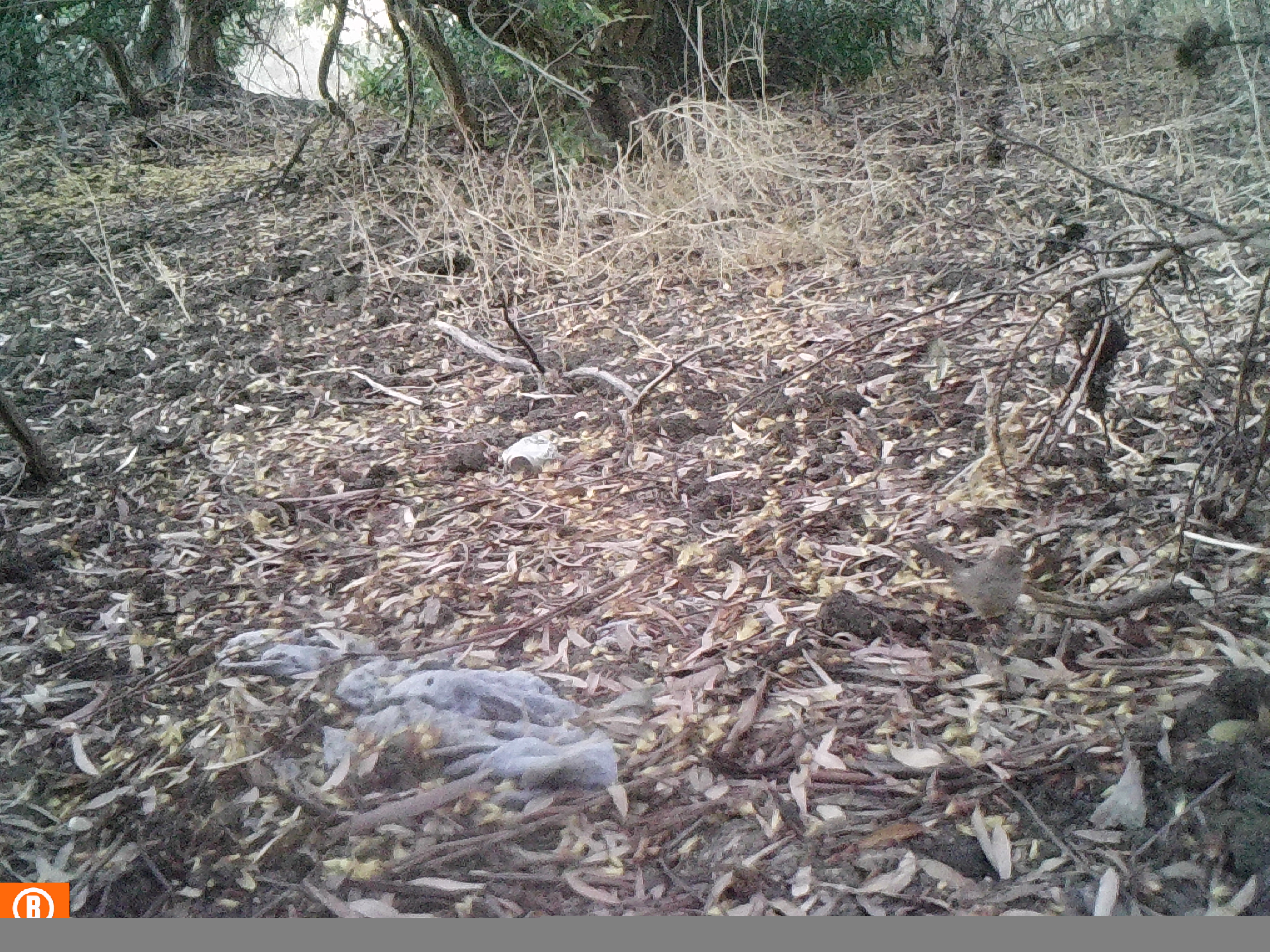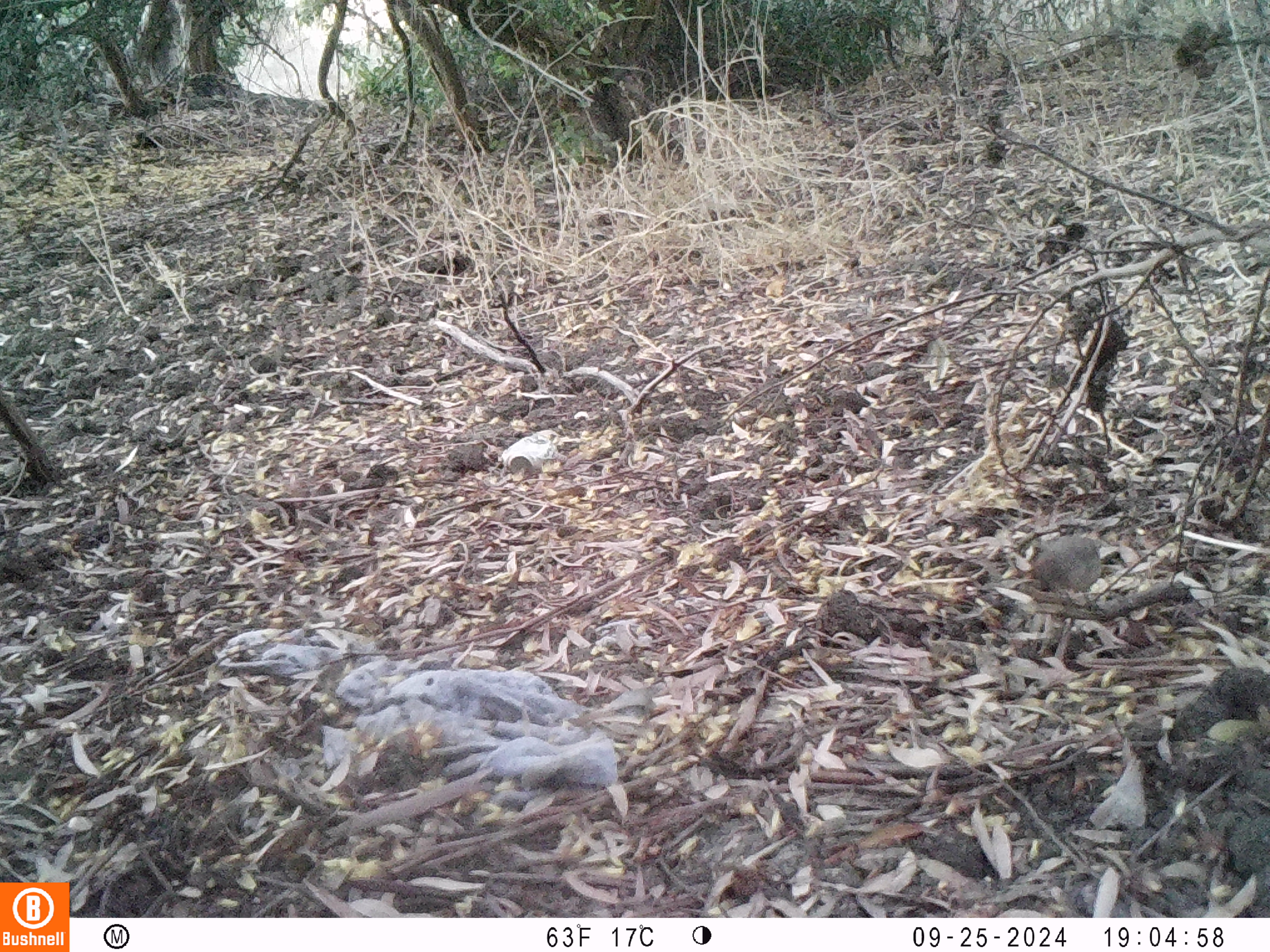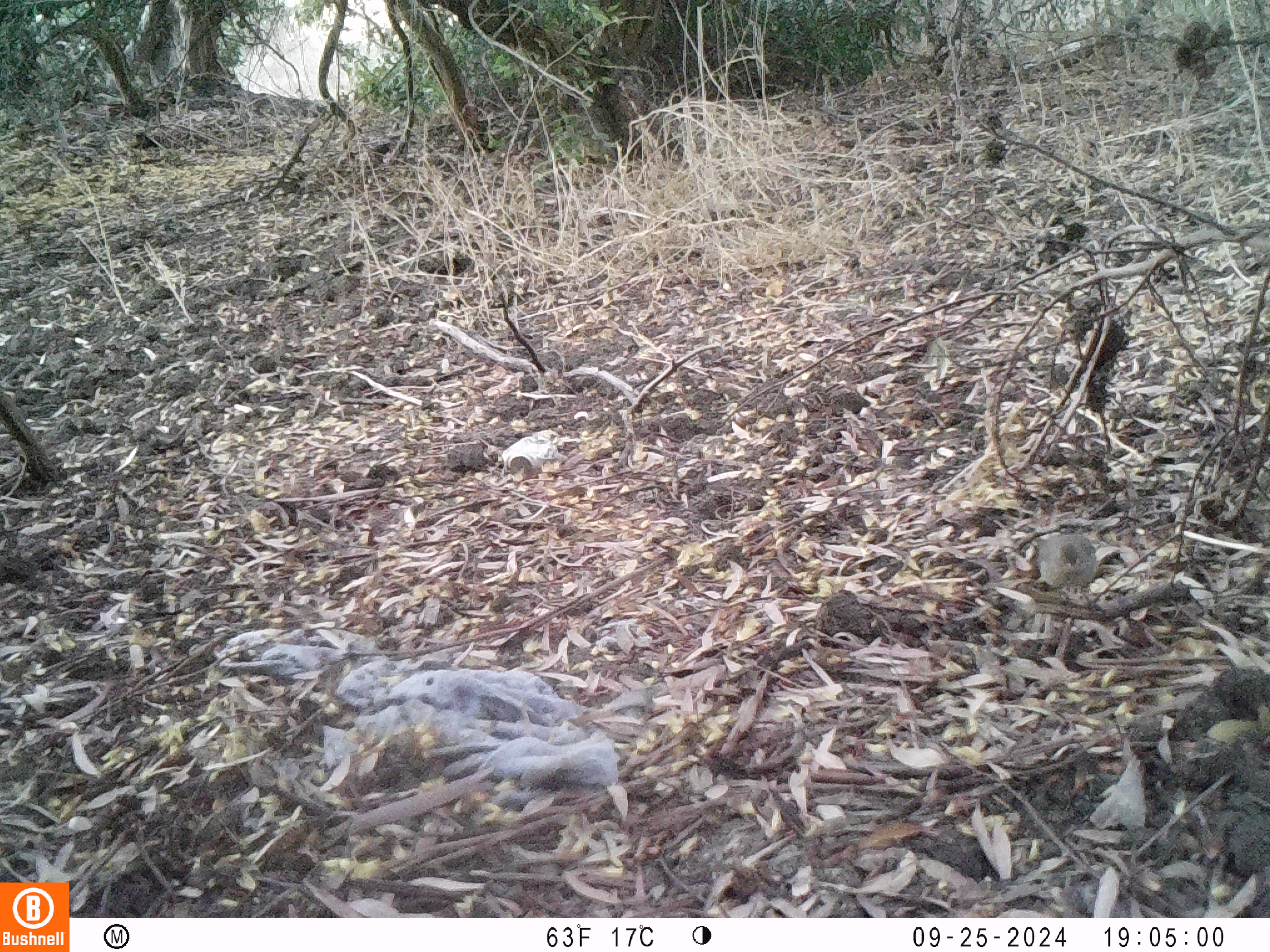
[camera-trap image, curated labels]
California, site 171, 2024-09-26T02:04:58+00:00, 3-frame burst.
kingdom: Animalia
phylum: Chordata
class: Aves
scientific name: Aves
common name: bird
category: unknown bird